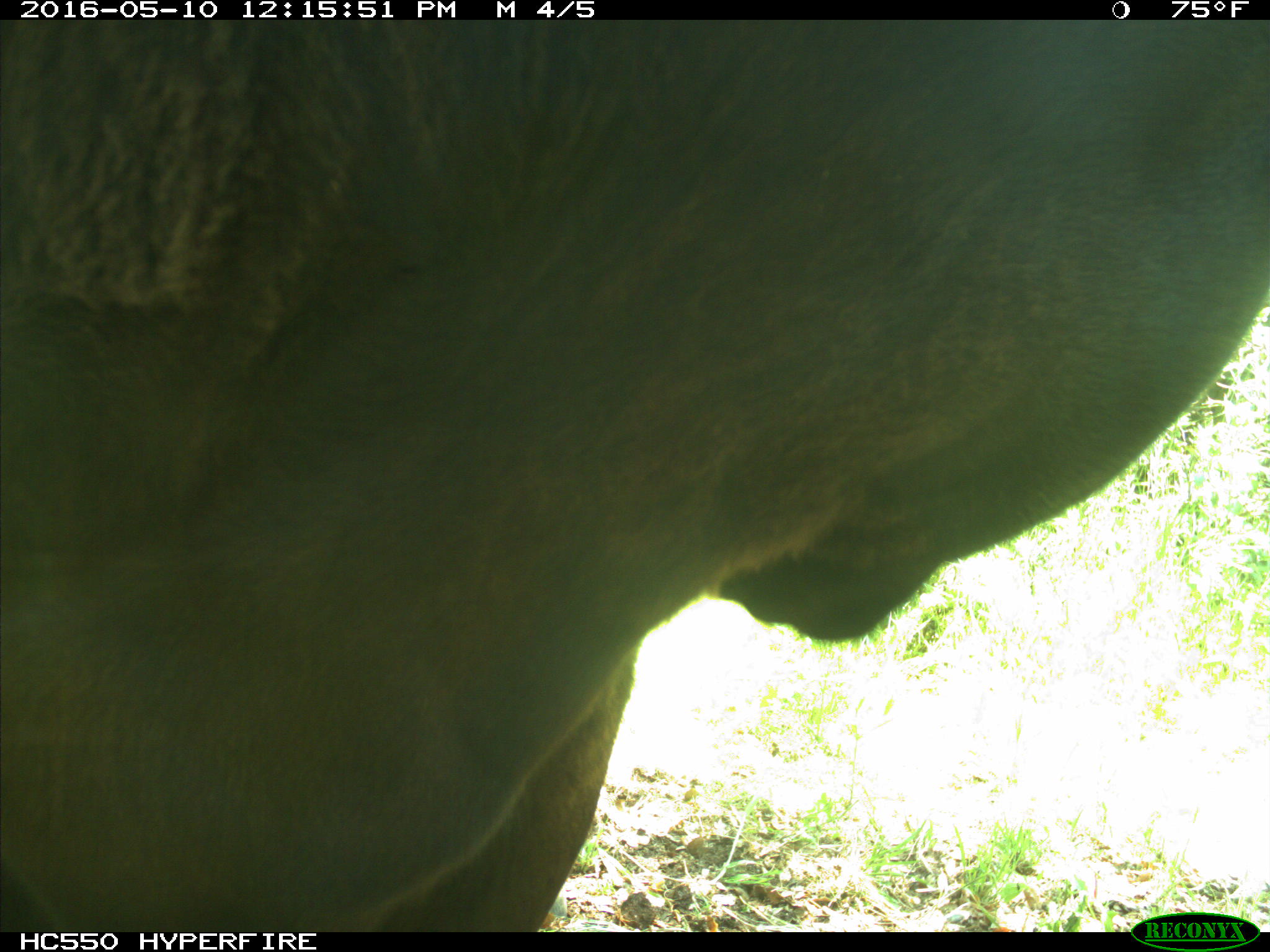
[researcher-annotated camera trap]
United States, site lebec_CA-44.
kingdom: Animalia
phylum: Chordata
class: Mammalia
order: Artiodactyla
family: Bovidae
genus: Bos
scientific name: Bos taurus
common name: domestic cow